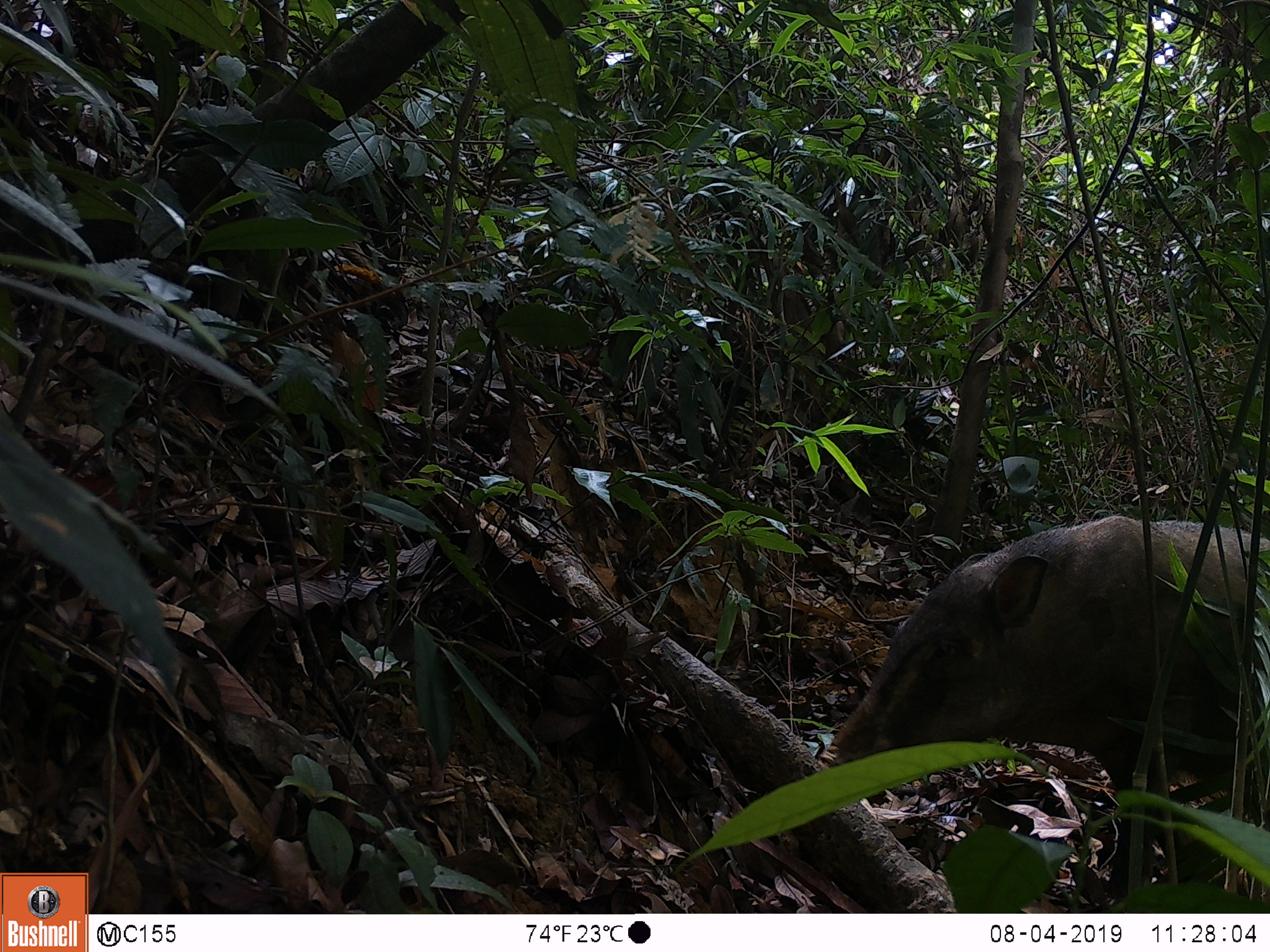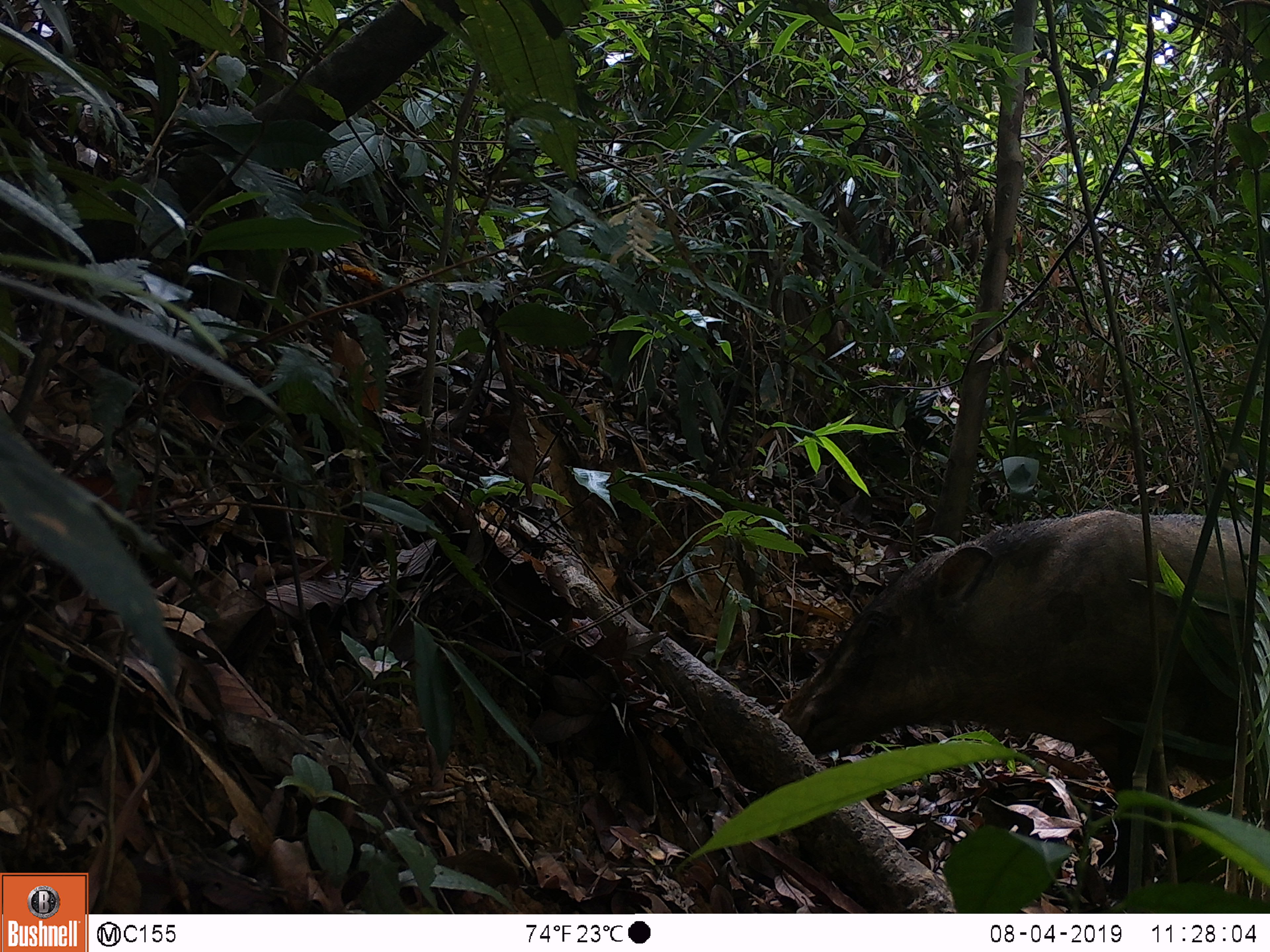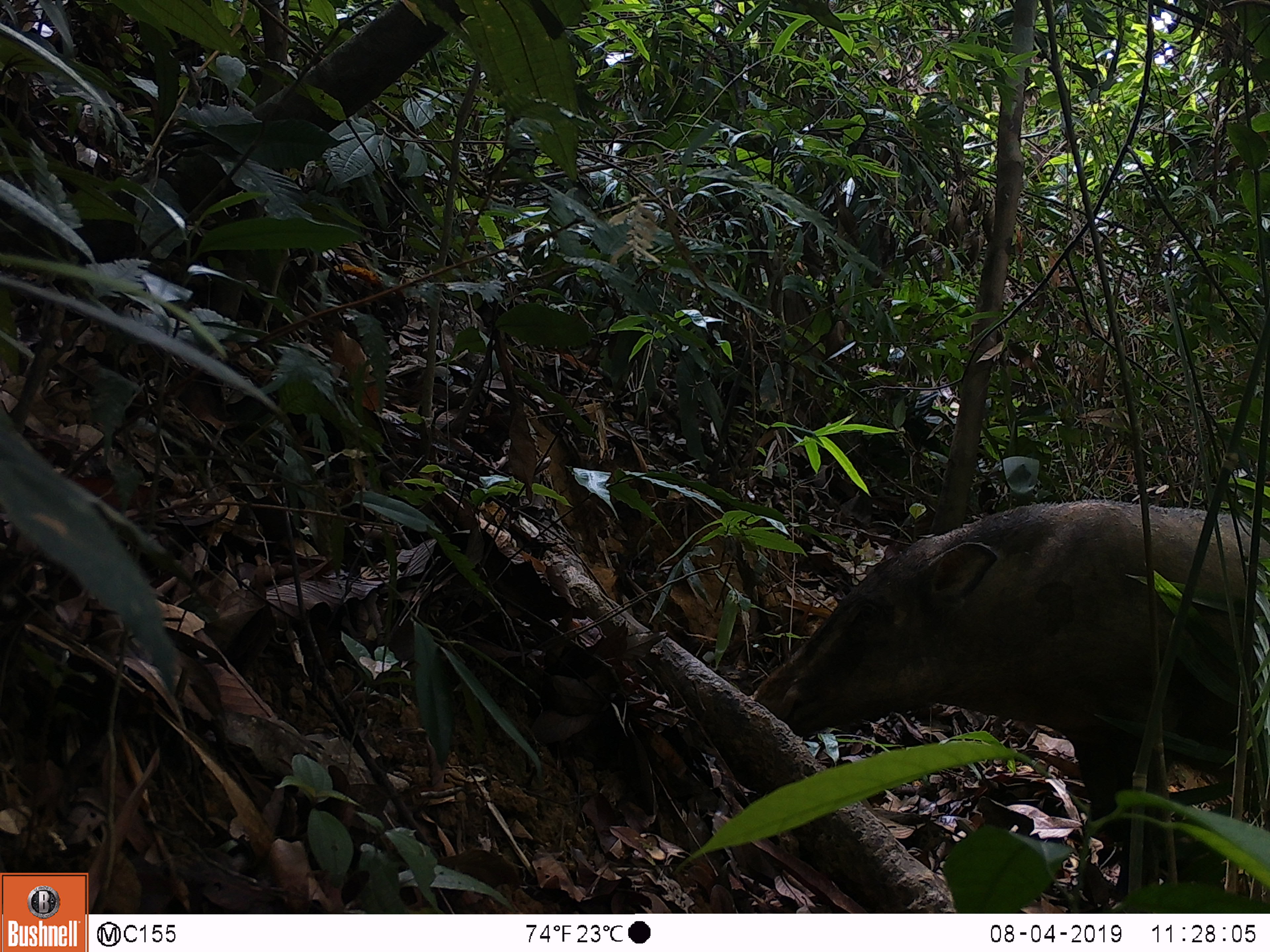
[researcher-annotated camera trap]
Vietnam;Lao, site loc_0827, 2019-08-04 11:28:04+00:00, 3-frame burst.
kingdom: Animalia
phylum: Chordata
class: Mammalia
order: Artiodactyla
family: Suidae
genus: Sus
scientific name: Sus scrofa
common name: eurasian wild pig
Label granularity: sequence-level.